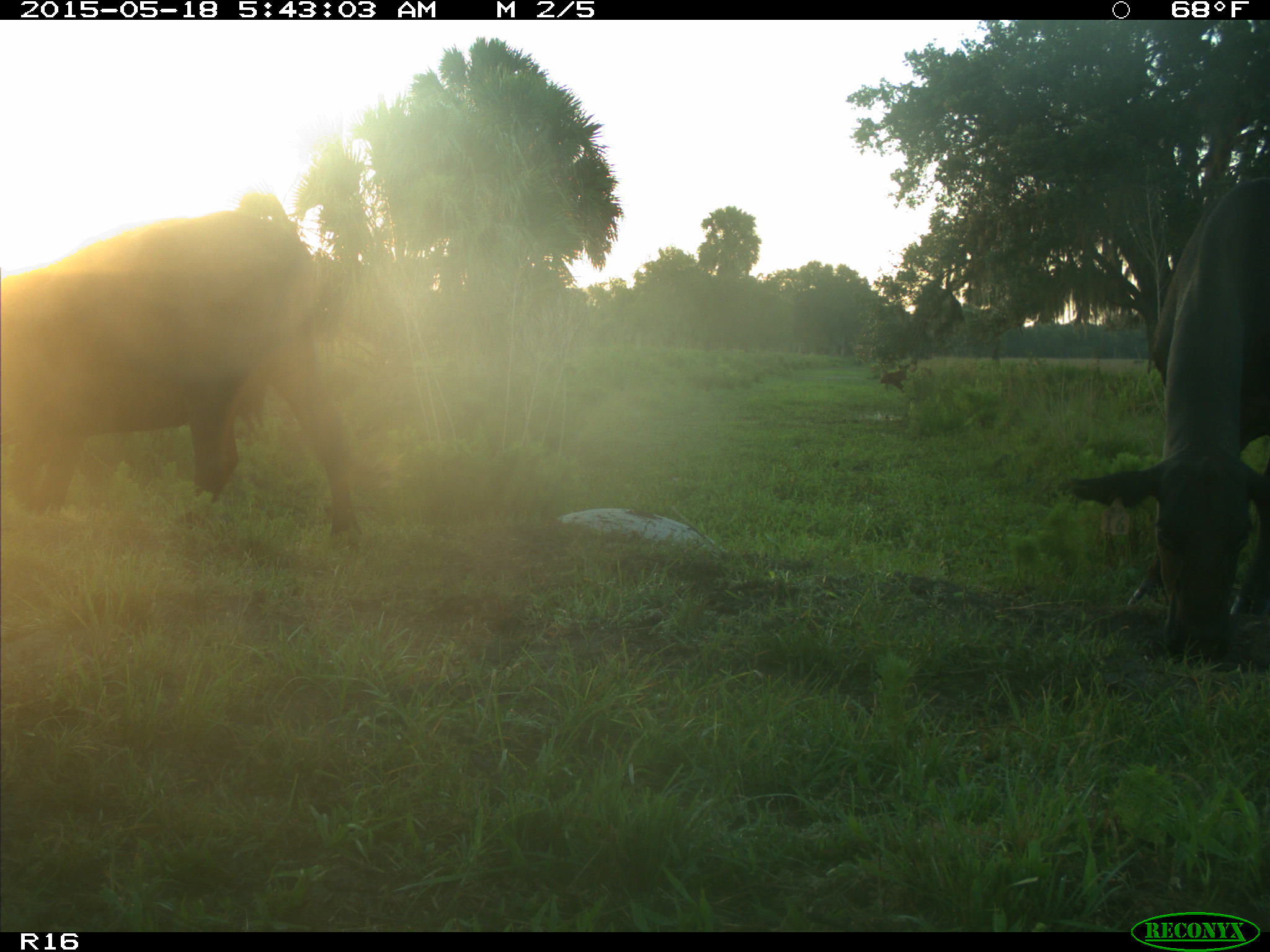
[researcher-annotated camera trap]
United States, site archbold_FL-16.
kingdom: Animalia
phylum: Chordata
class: Mammalia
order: Artiodactyla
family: Bovidae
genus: Bos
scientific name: Bos taurus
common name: domestic cow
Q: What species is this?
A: Bos taurus (domestic cow).